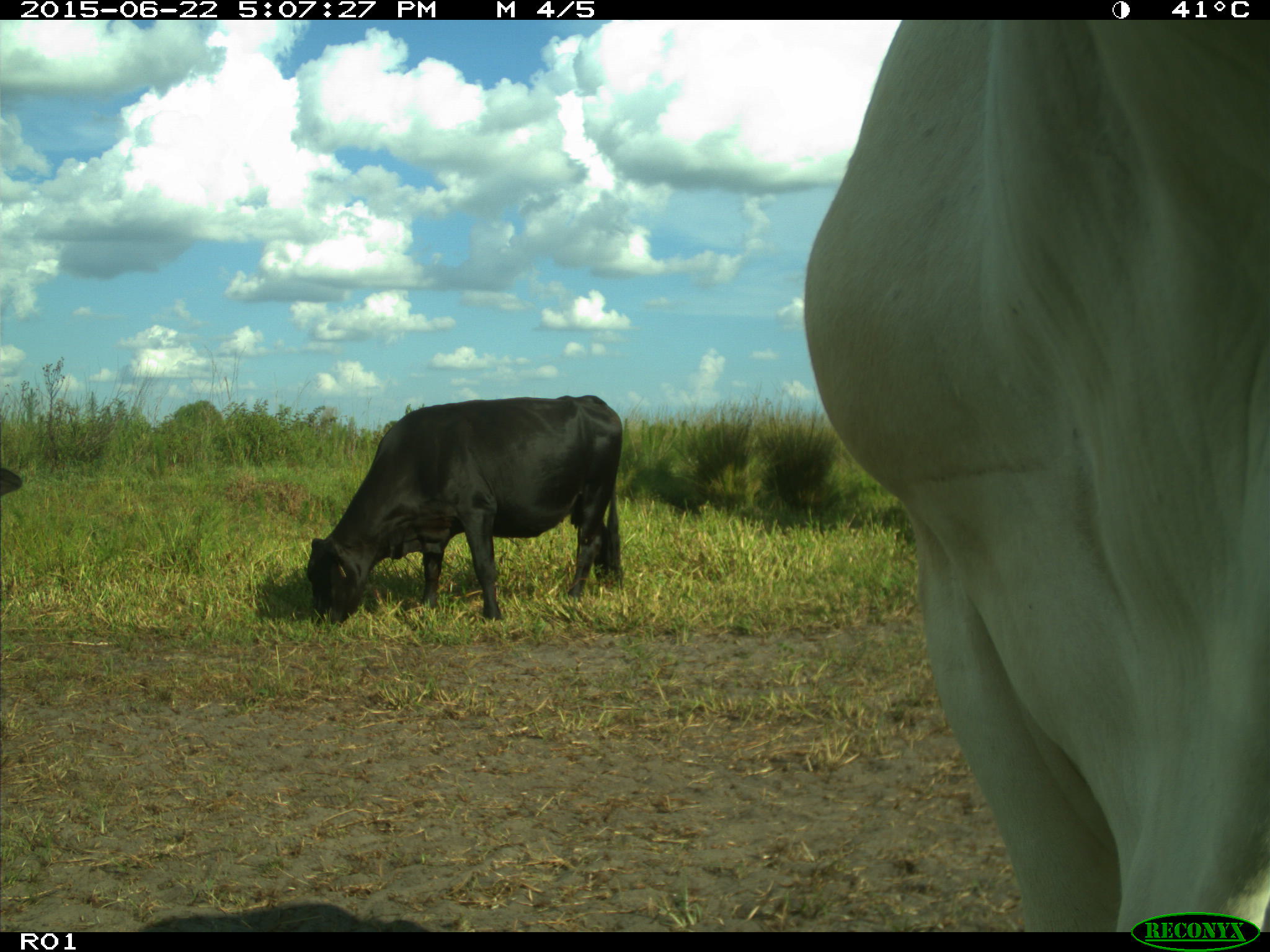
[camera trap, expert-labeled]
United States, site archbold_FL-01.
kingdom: Animalia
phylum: Chordata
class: Mammalia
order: Artiodactyla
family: Bovidae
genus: Bos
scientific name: Bos taurus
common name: domestic cow